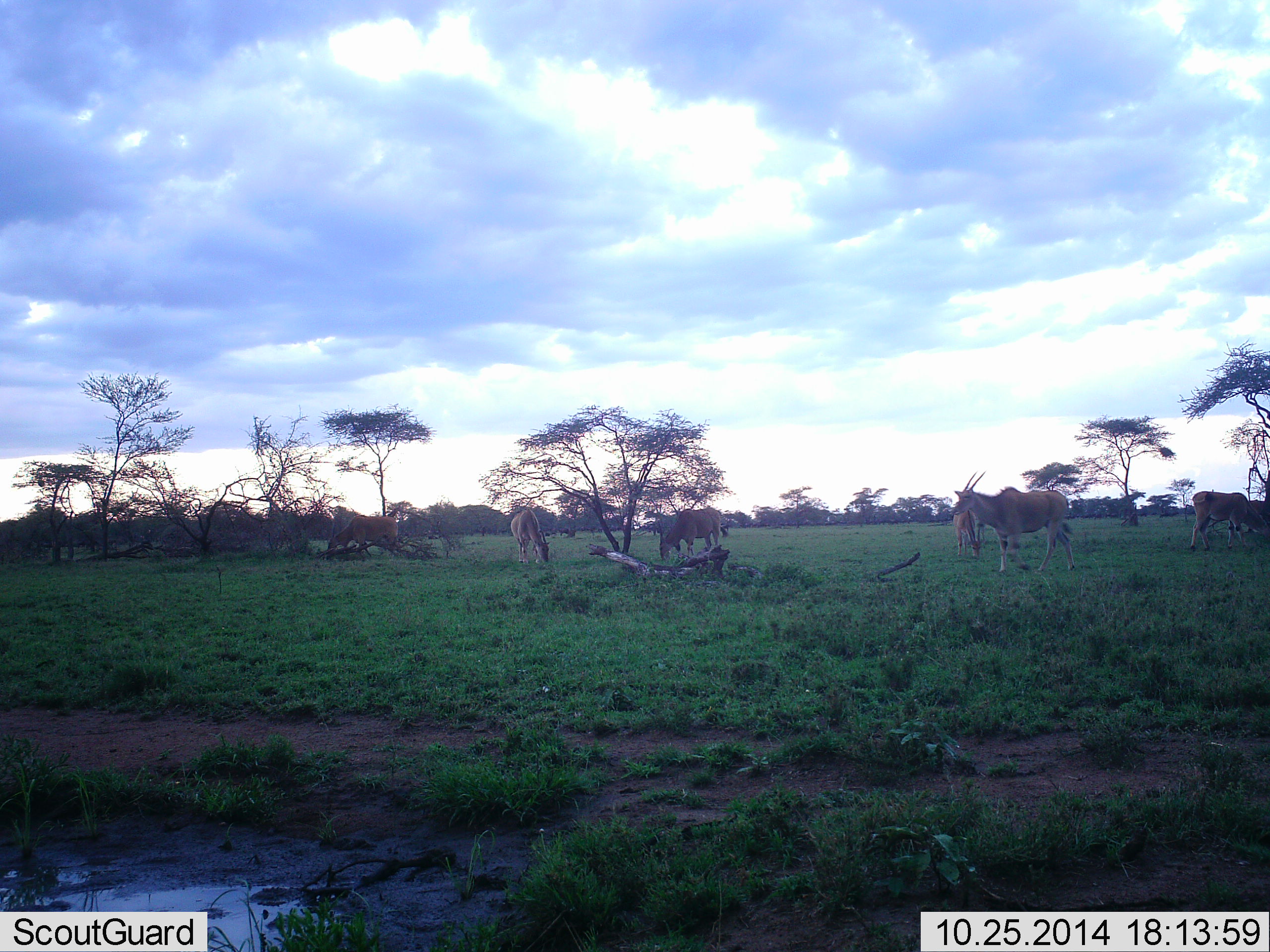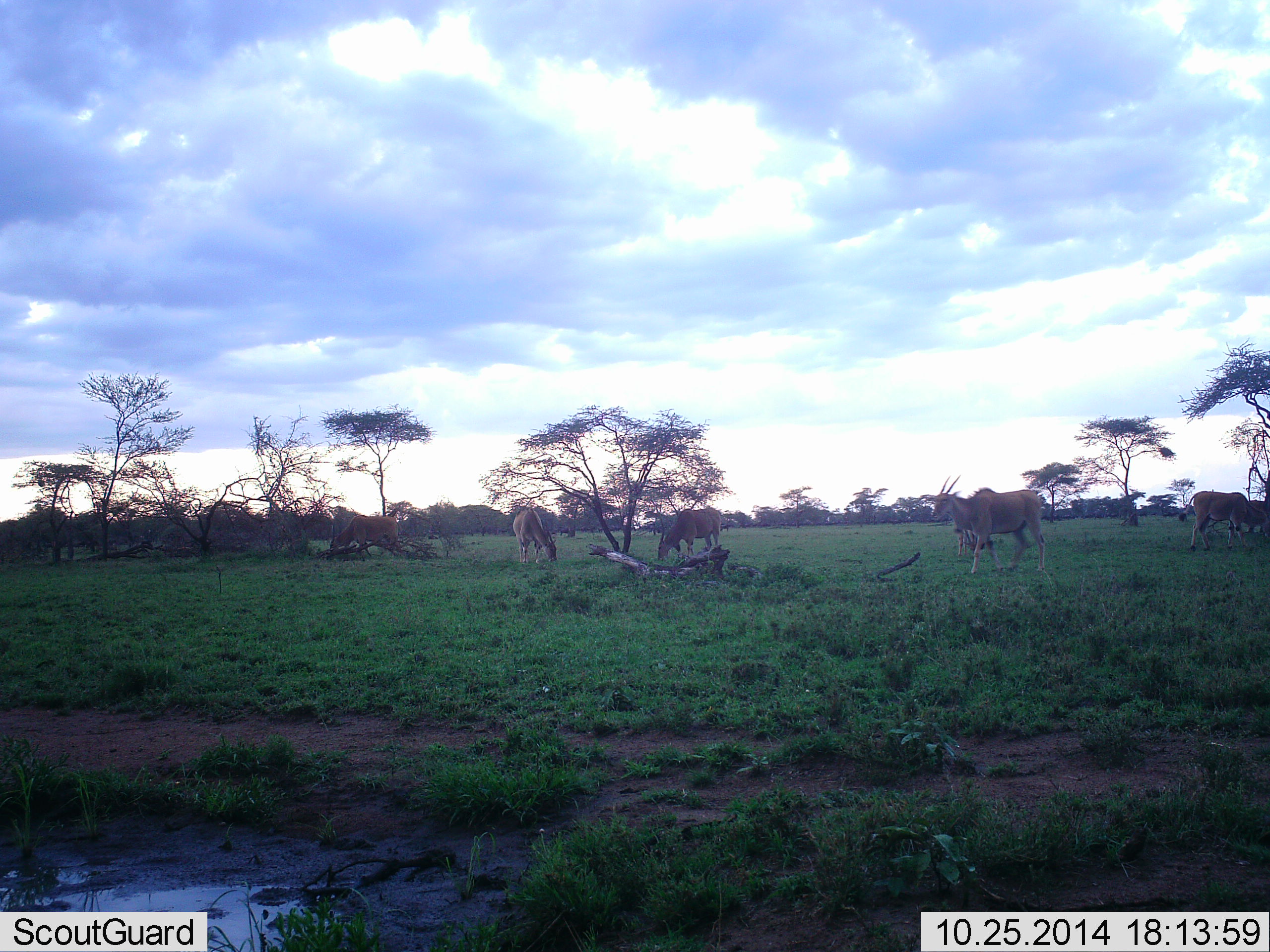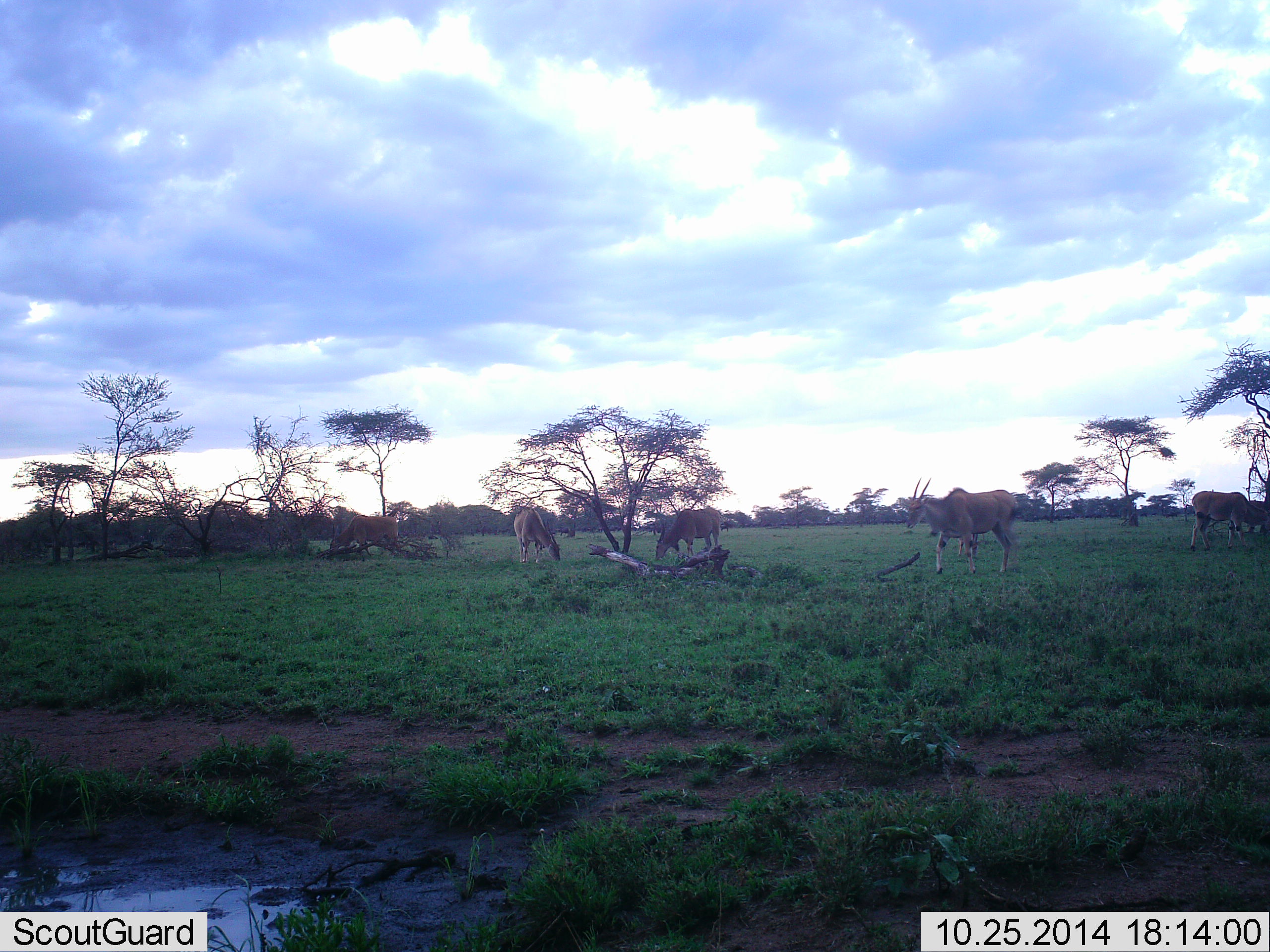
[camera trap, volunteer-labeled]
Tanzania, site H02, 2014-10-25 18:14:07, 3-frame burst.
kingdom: Animalia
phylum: Chordata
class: Mammalia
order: Artiodactyla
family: Bovidae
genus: Tragelaphus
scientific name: Tragelaphus oryx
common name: eland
Eland (Tragelaphus oryx), count 7. Behavior (volunteer vote fractions): standing 40%, resting 0%, moving 80%, interacting 0%. Young present (vote fraction): 0%. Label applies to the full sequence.